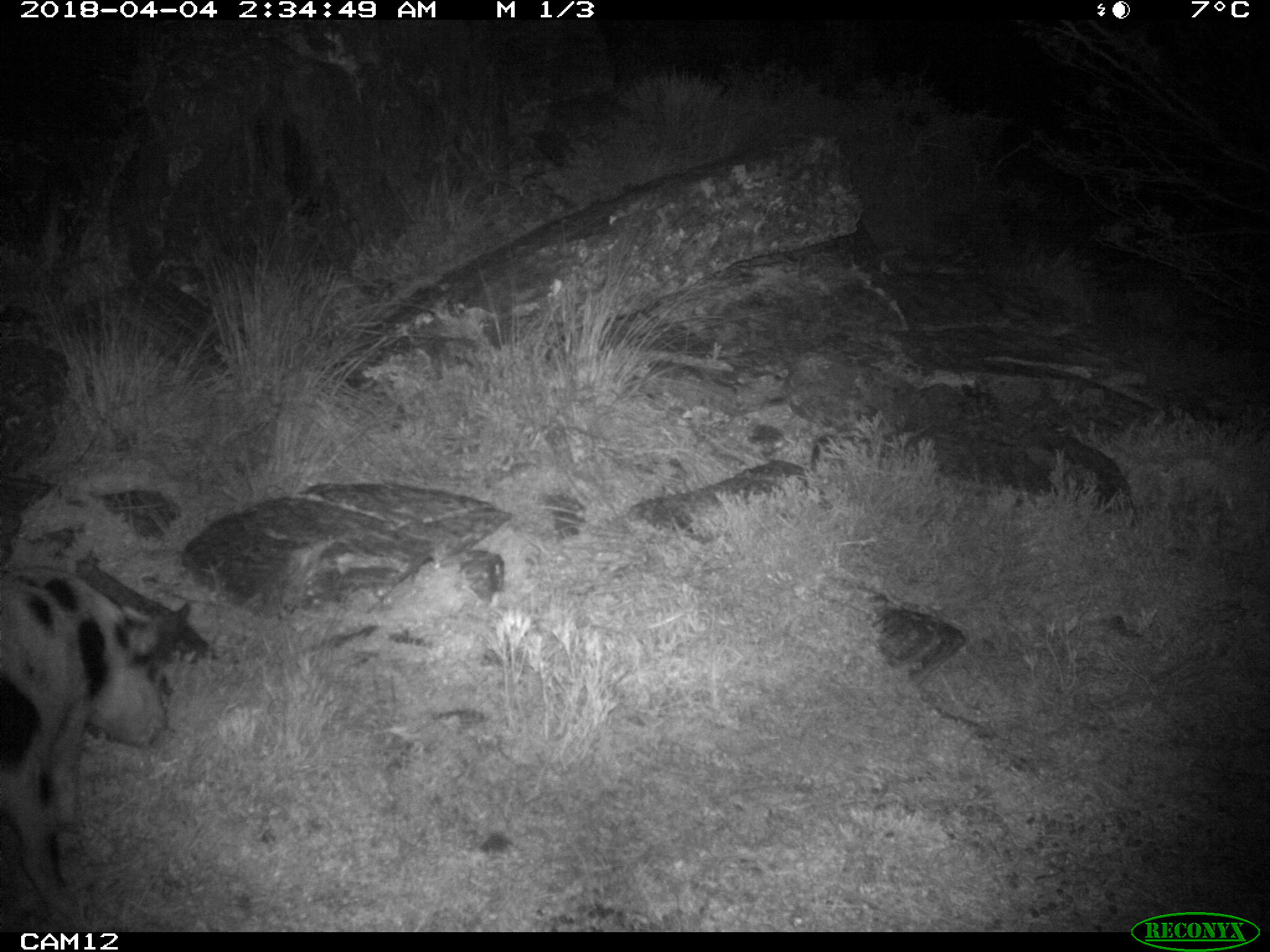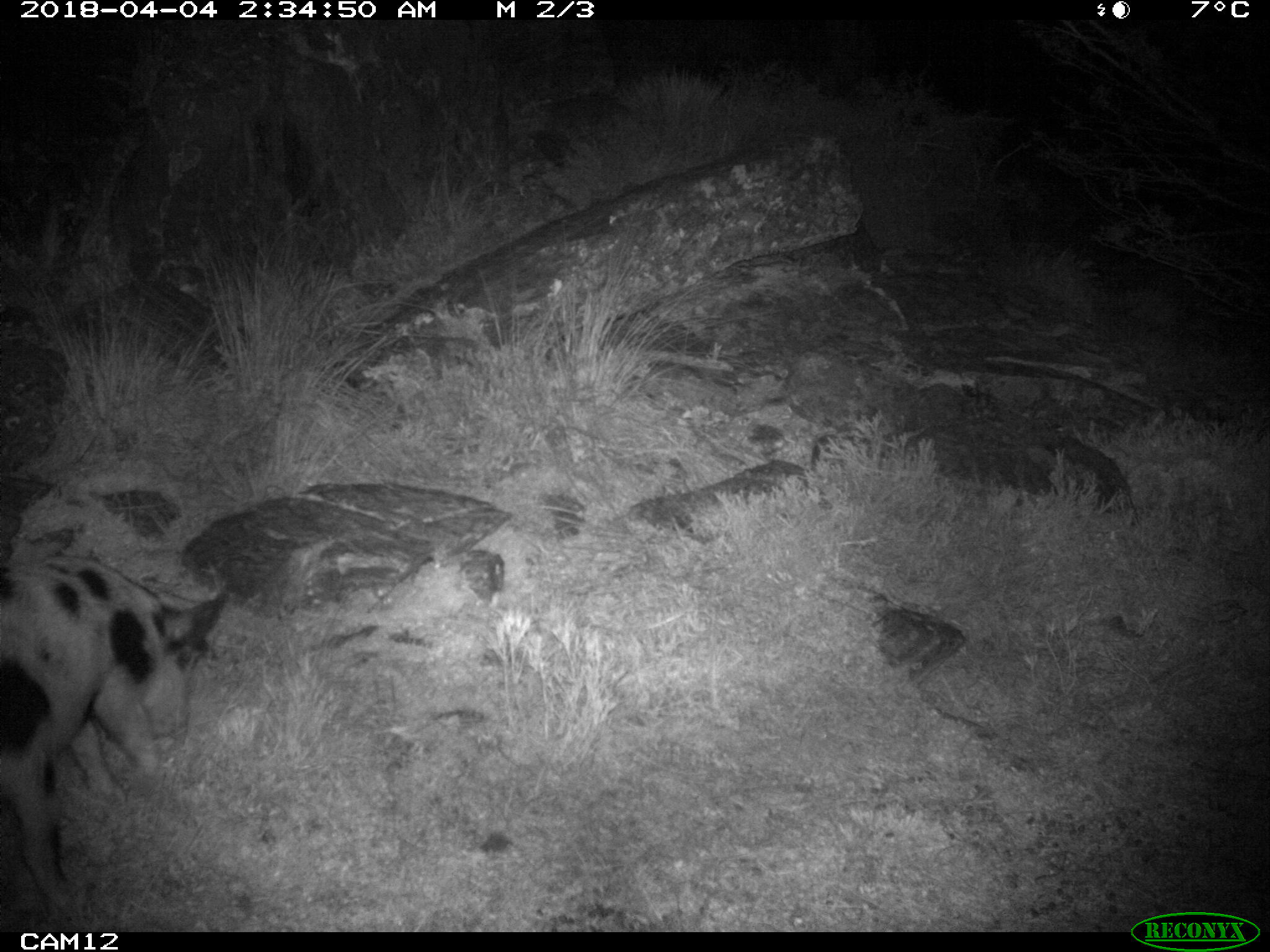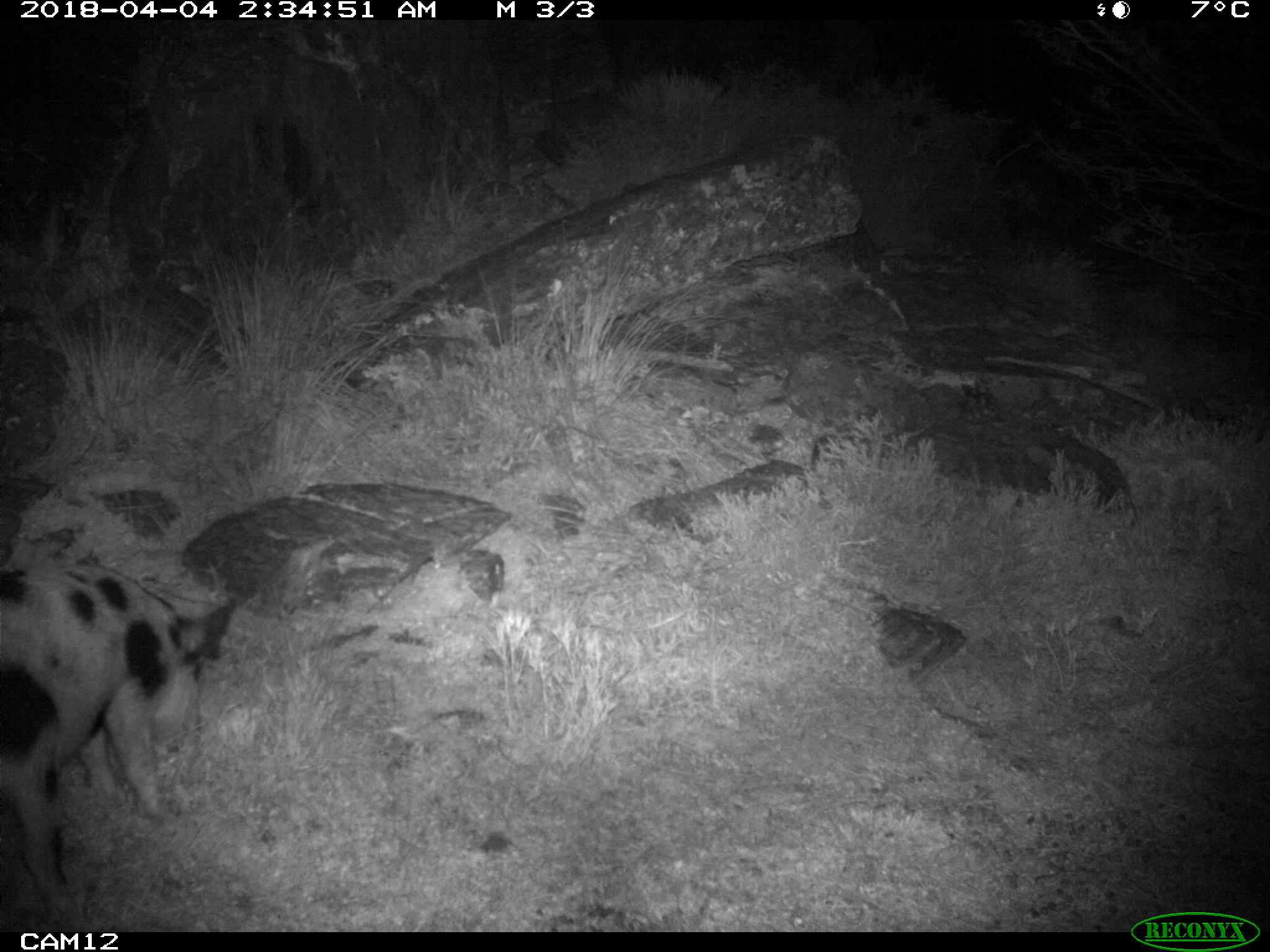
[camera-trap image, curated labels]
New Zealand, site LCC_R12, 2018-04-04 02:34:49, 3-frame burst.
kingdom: Animalia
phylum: Chordata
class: Mammalia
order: Artiodactyla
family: Suidae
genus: Sus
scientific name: Sus scrofa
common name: pig